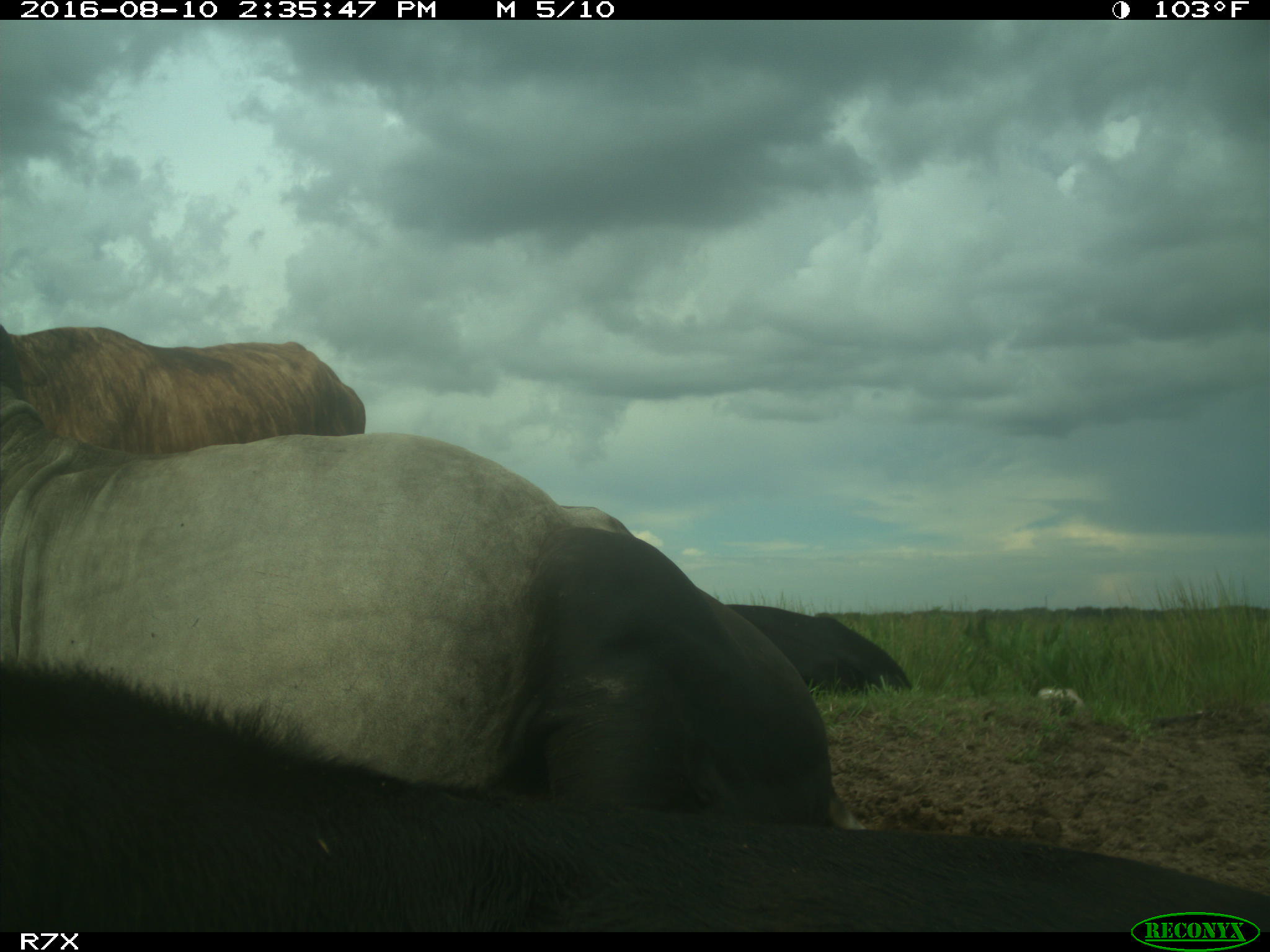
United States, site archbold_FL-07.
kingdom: Animalia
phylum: Chordata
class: Mammalia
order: Artiodactyla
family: Bovidae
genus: Bos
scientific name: Bos taurus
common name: domestic cow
Bos taurus (domestic cow).